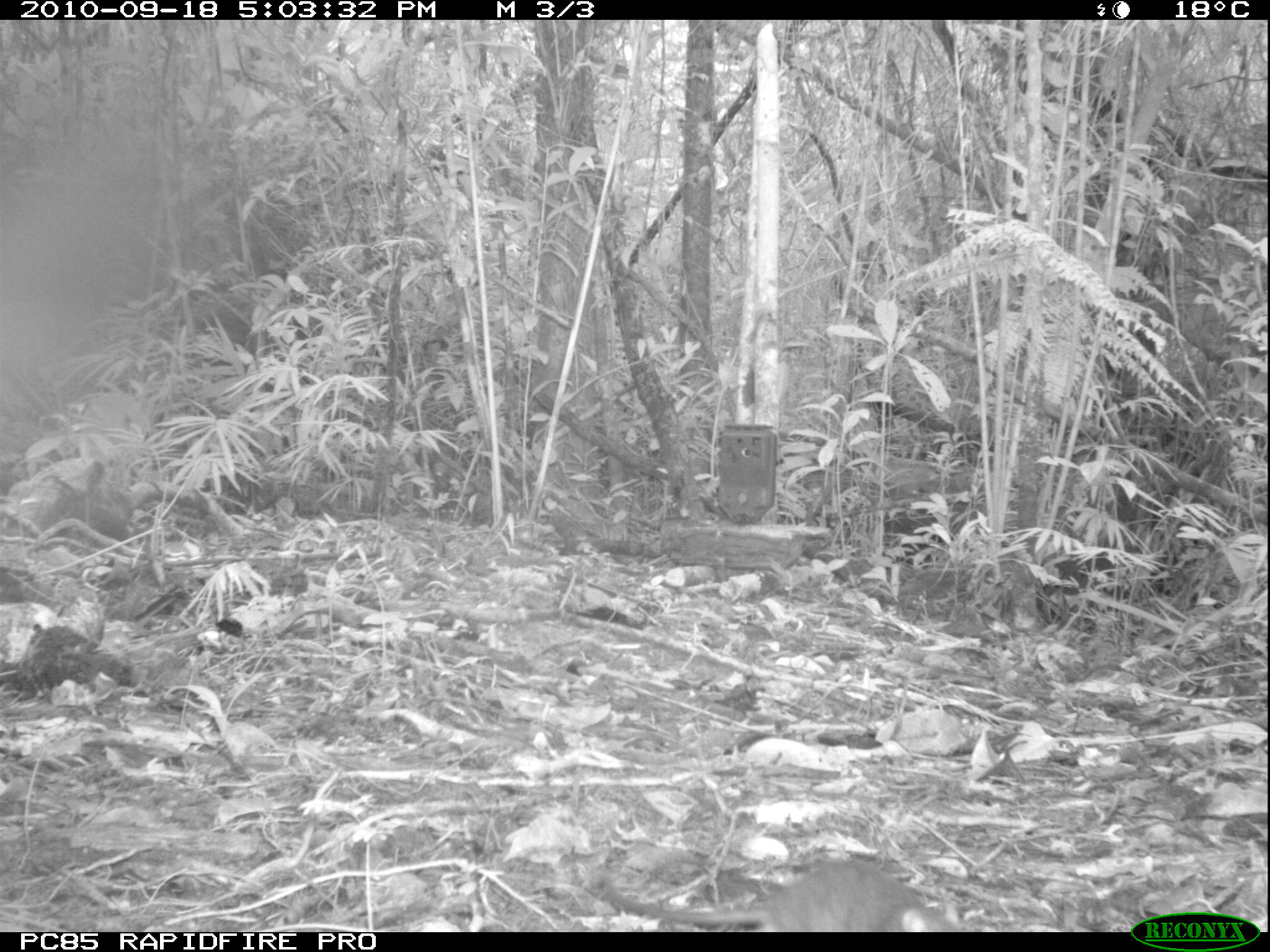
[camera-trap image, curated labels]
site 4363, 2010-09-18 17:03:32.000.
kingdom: Animalia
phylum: Chordata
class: Mammalia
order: Rodentia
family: Muridae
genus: Rattus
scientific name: Rattus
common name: rodent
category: unknown rat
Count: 1.